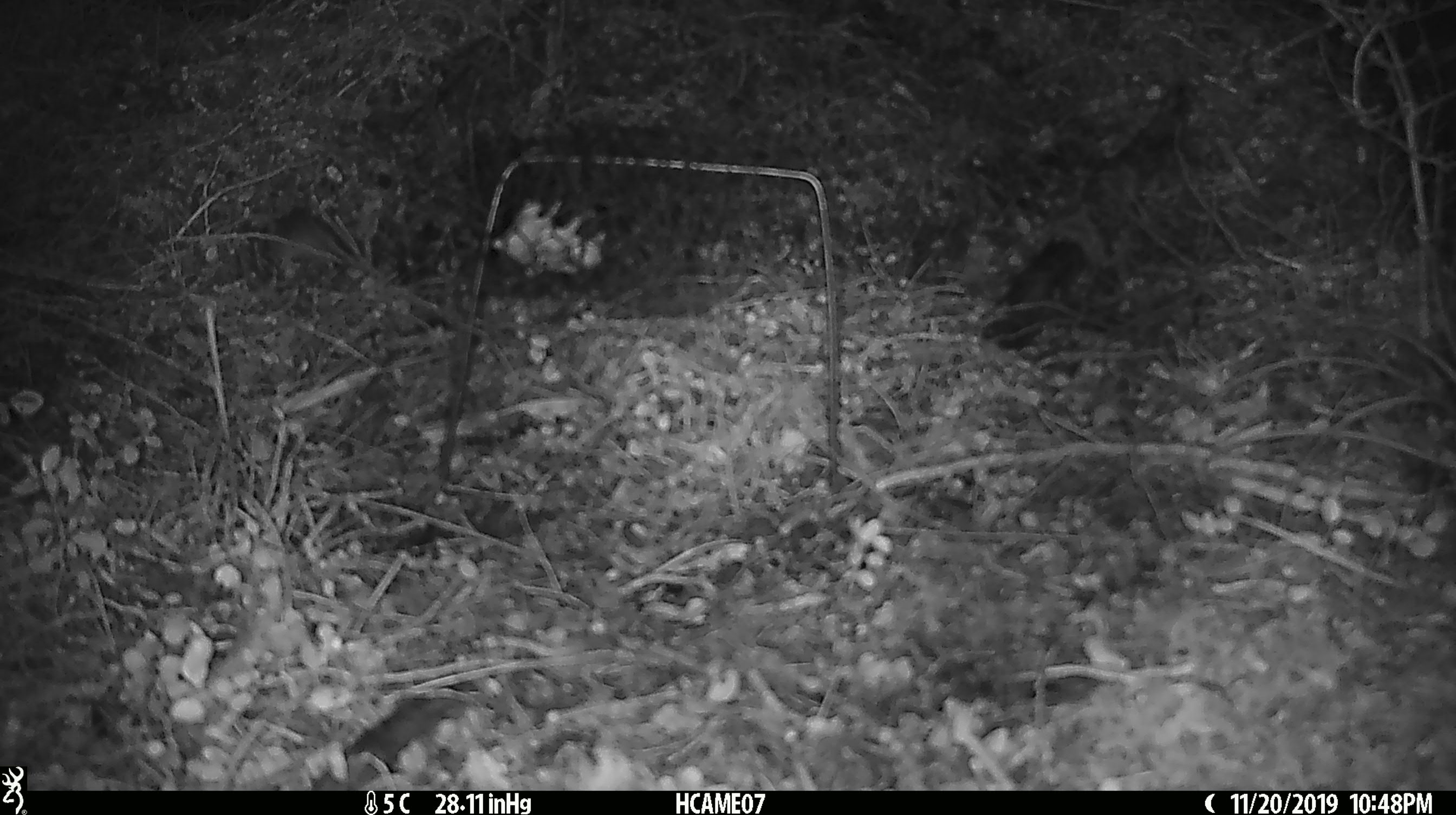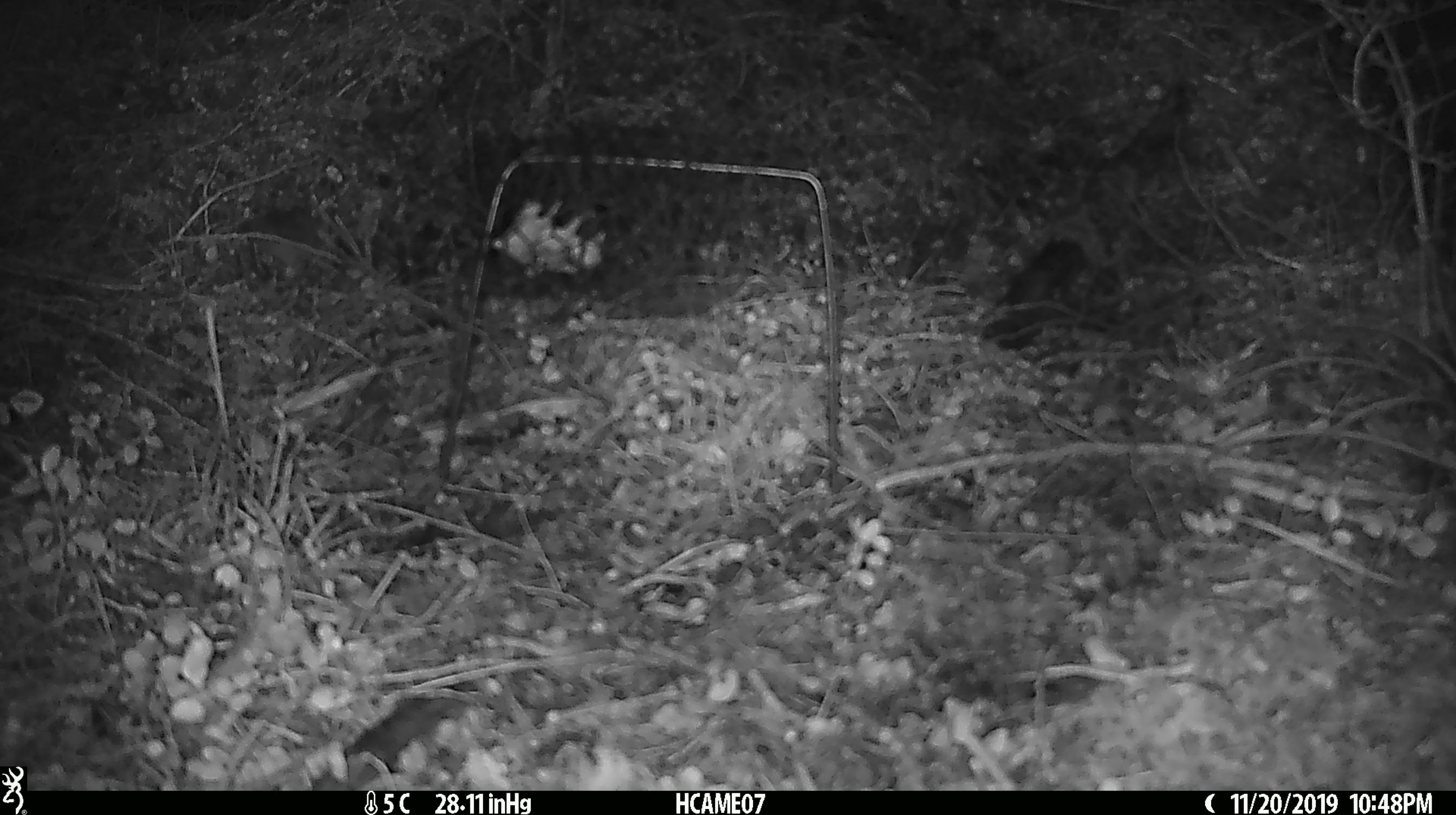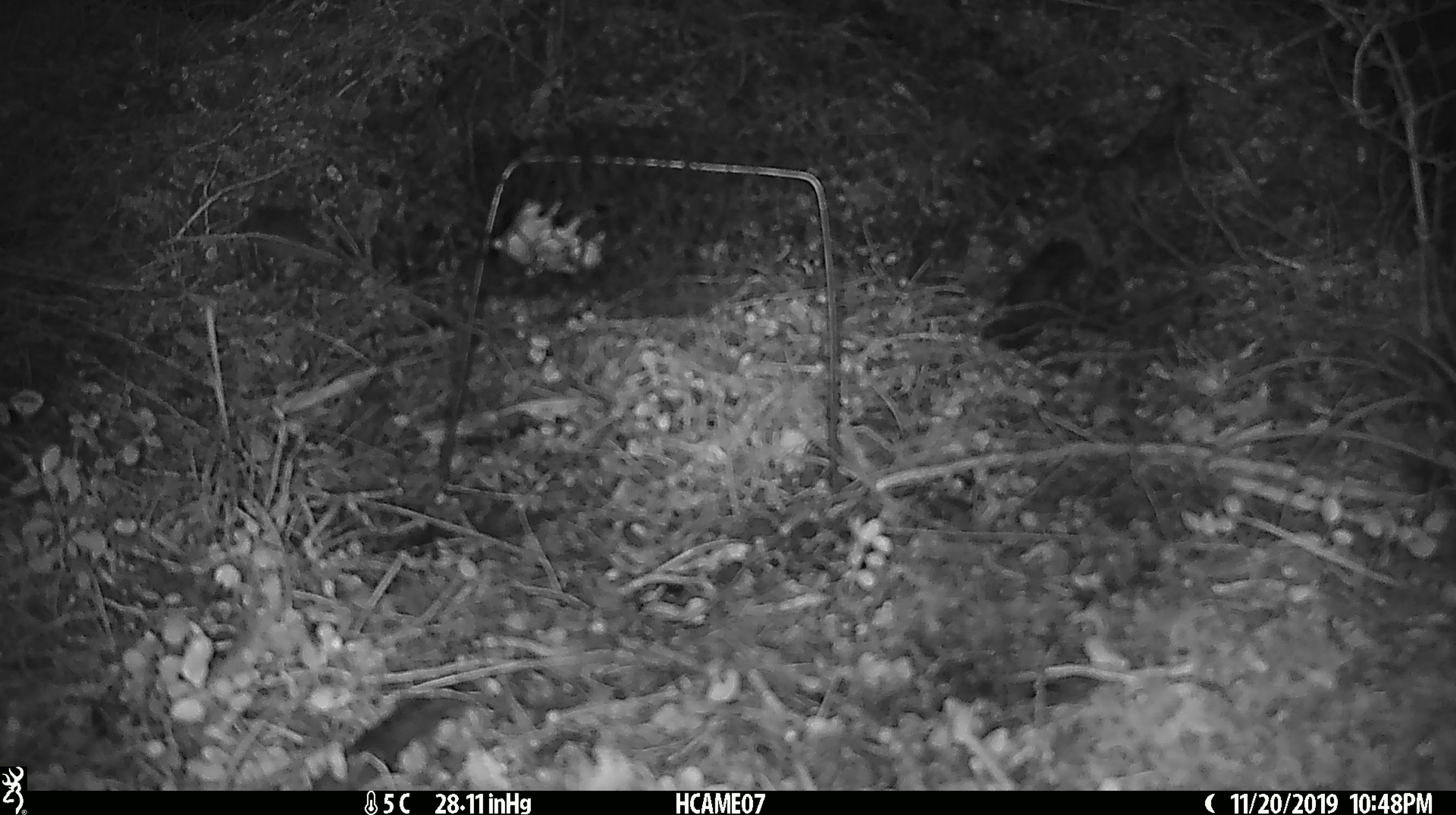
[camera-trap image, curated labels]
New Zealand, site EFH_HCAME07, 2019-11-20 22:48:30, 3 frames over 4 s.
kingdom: Animalia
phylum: Chordata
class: Mammalia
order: Rodentia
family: Muridae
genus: Mus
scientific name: Mus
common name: mouse